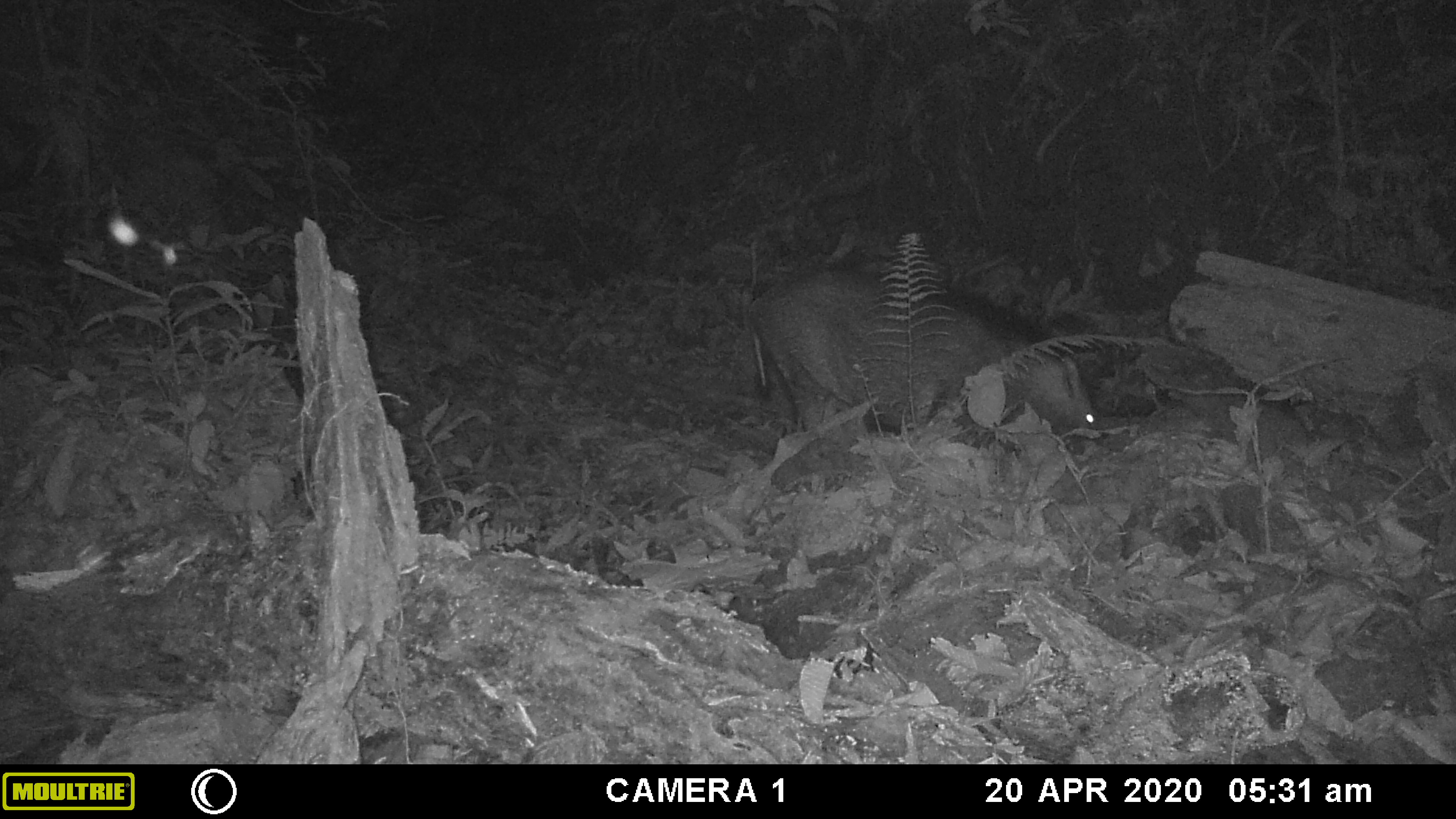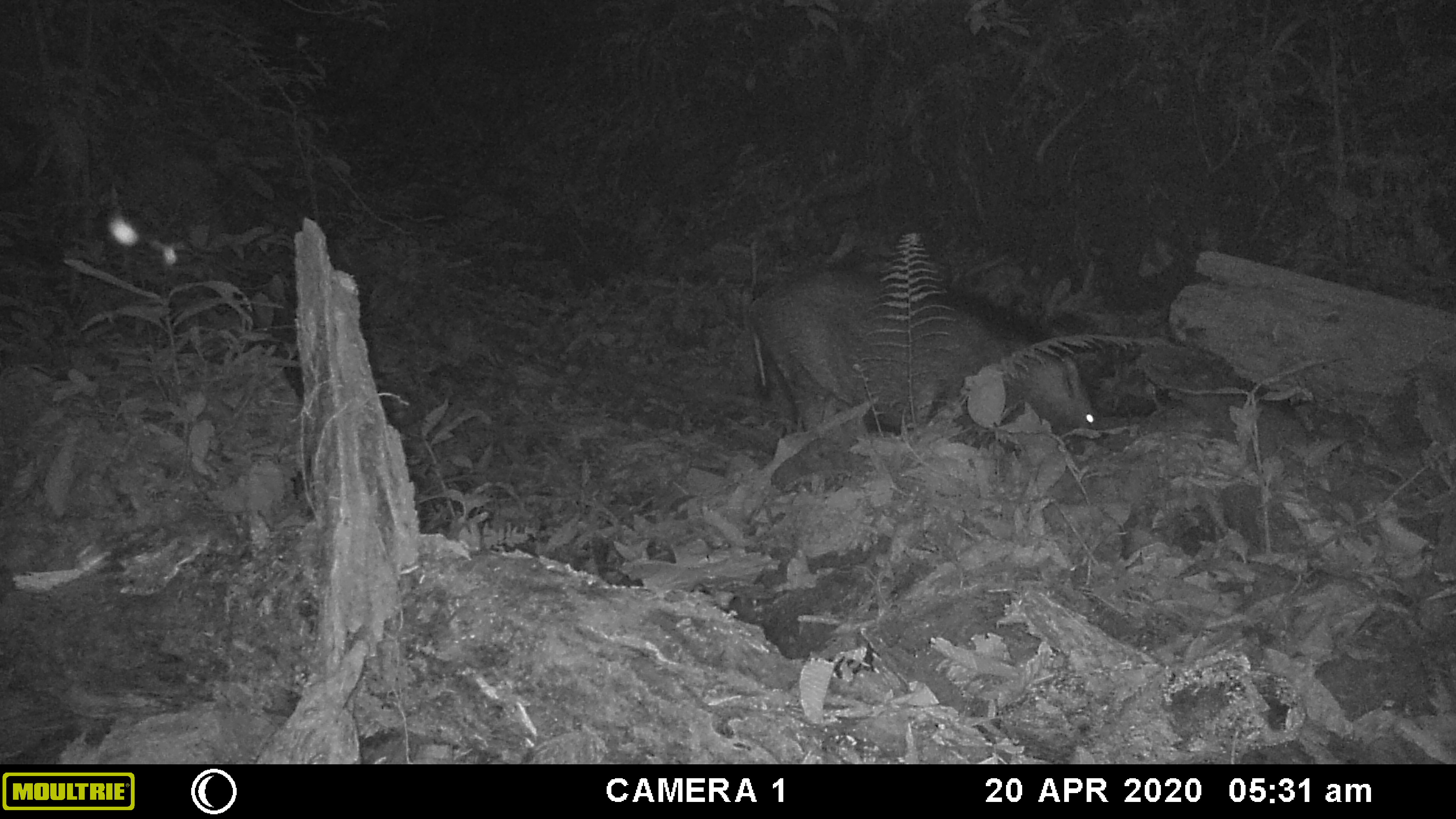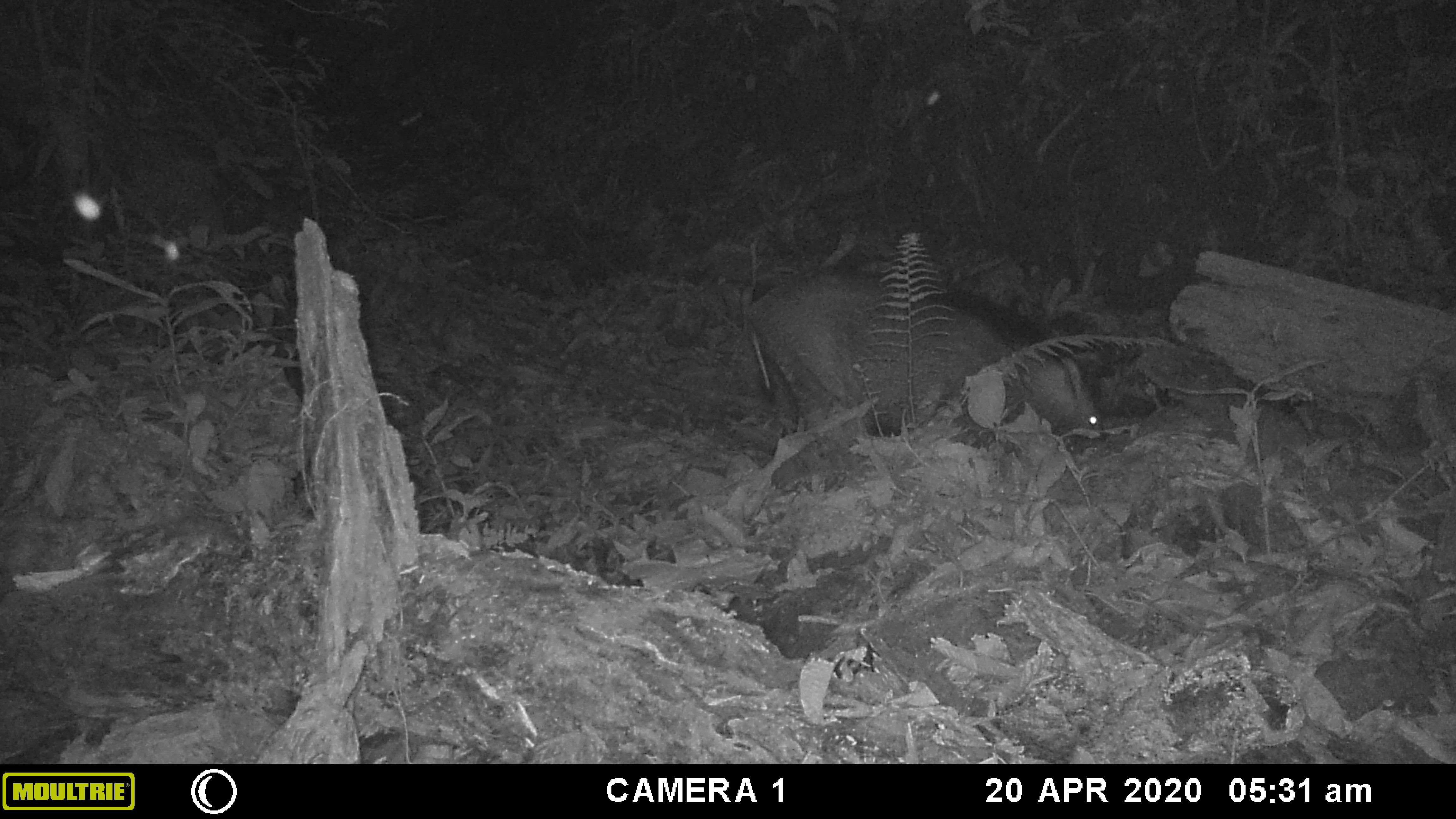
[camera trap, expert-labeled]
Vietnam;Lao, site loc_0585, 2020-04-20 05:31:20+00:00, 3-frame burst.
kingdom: Animalia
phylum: Arthropoda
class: Insecta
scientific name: Insecta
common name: insect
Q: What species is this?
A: Insect (Insecta).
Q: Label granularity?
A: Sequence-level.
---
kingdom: Animalia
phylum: Chordata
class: Mammalia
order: Artiodactyla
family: Suidae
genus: Sus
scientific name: Sus scrofa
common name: eurasian wild pig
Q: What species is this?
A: Eurasian wild pig (Sus scrofa).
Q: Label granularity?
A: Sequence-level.